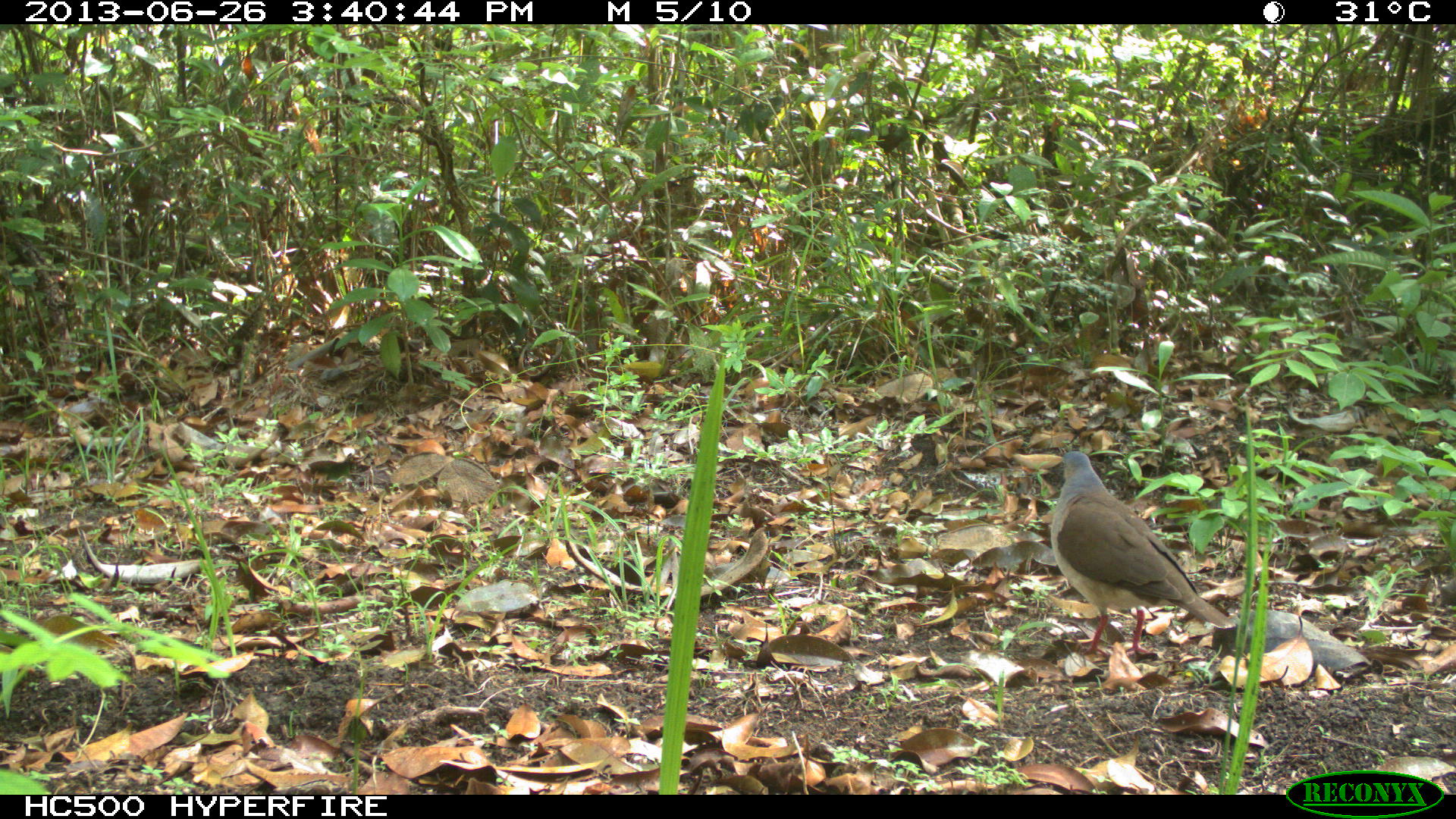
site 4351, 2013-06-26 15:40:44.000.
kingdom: Animalia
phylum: Chordata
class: Aves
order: Columbiformes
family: Columbidae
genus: Leptotila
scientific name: Leptotila plumbeiceps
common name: gray-headed dove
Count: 1.